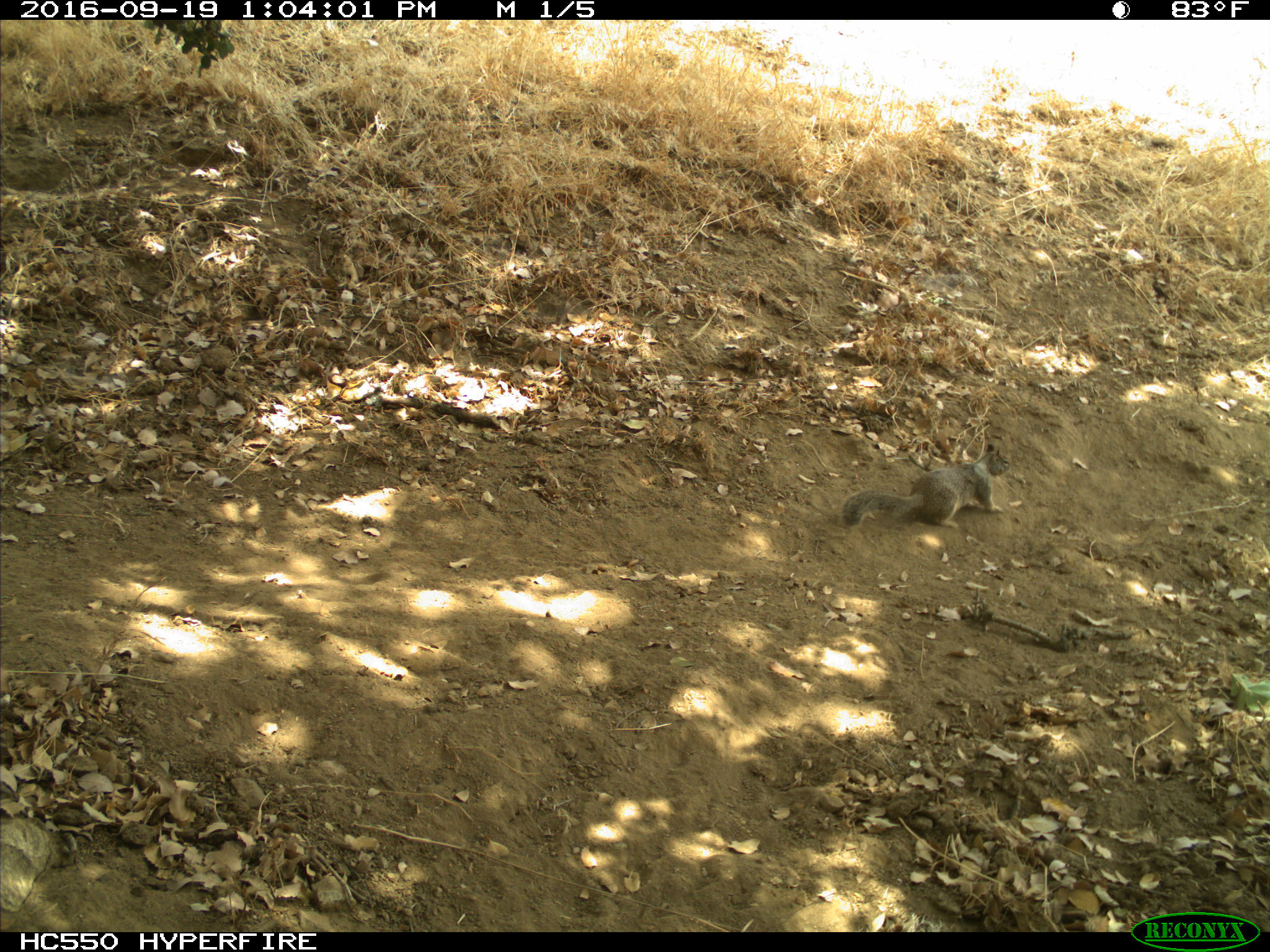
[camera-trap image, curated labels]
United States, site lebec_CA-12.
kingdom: Animalia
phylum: Chordata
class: Mammalia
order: Rodentia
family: Sciuridae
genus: Otospermophilus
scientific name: Otospermophilus beecheyi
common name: california ground squirrel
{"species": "Otospermophilus beecheyi (california ground squirrel)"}